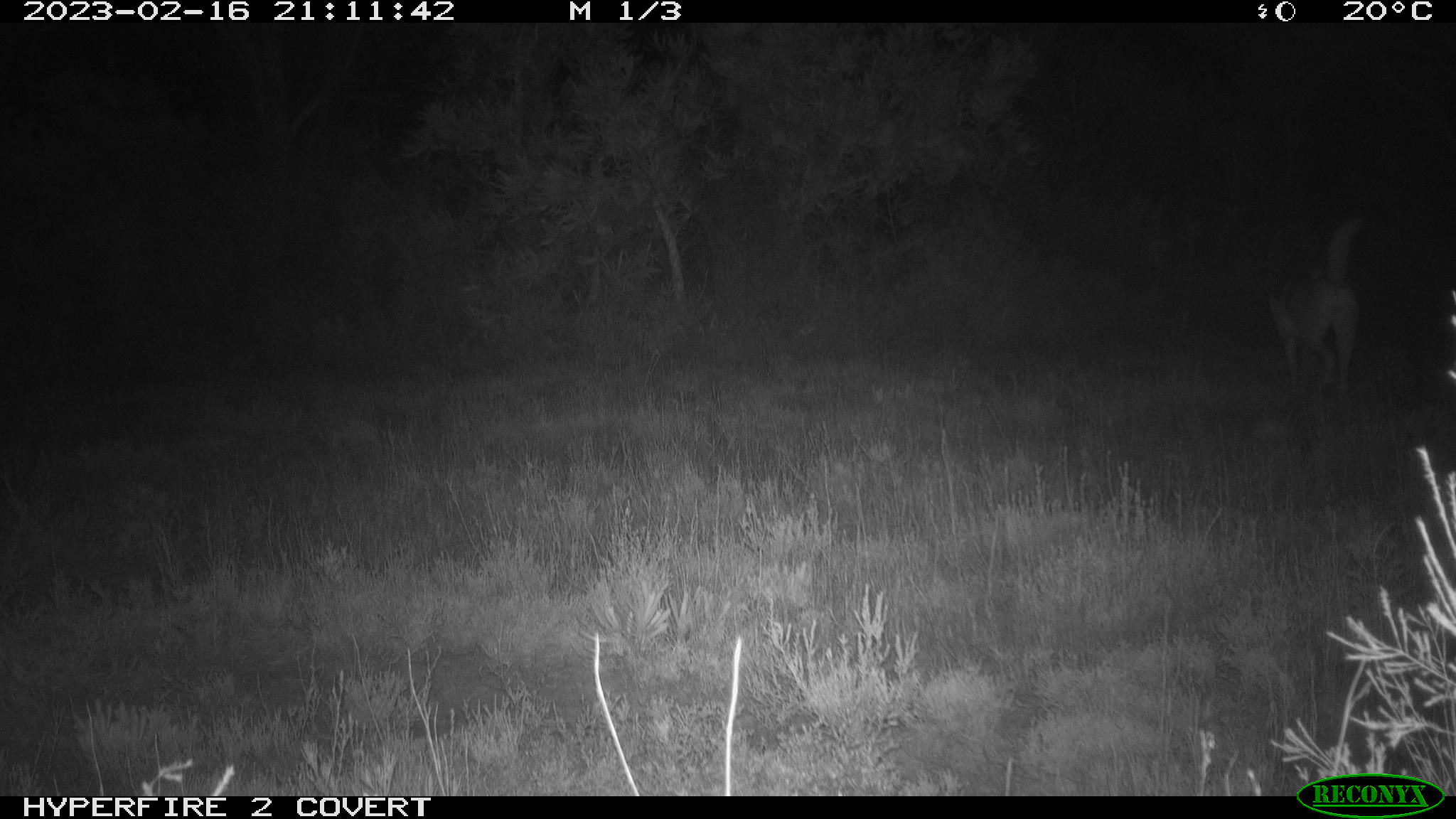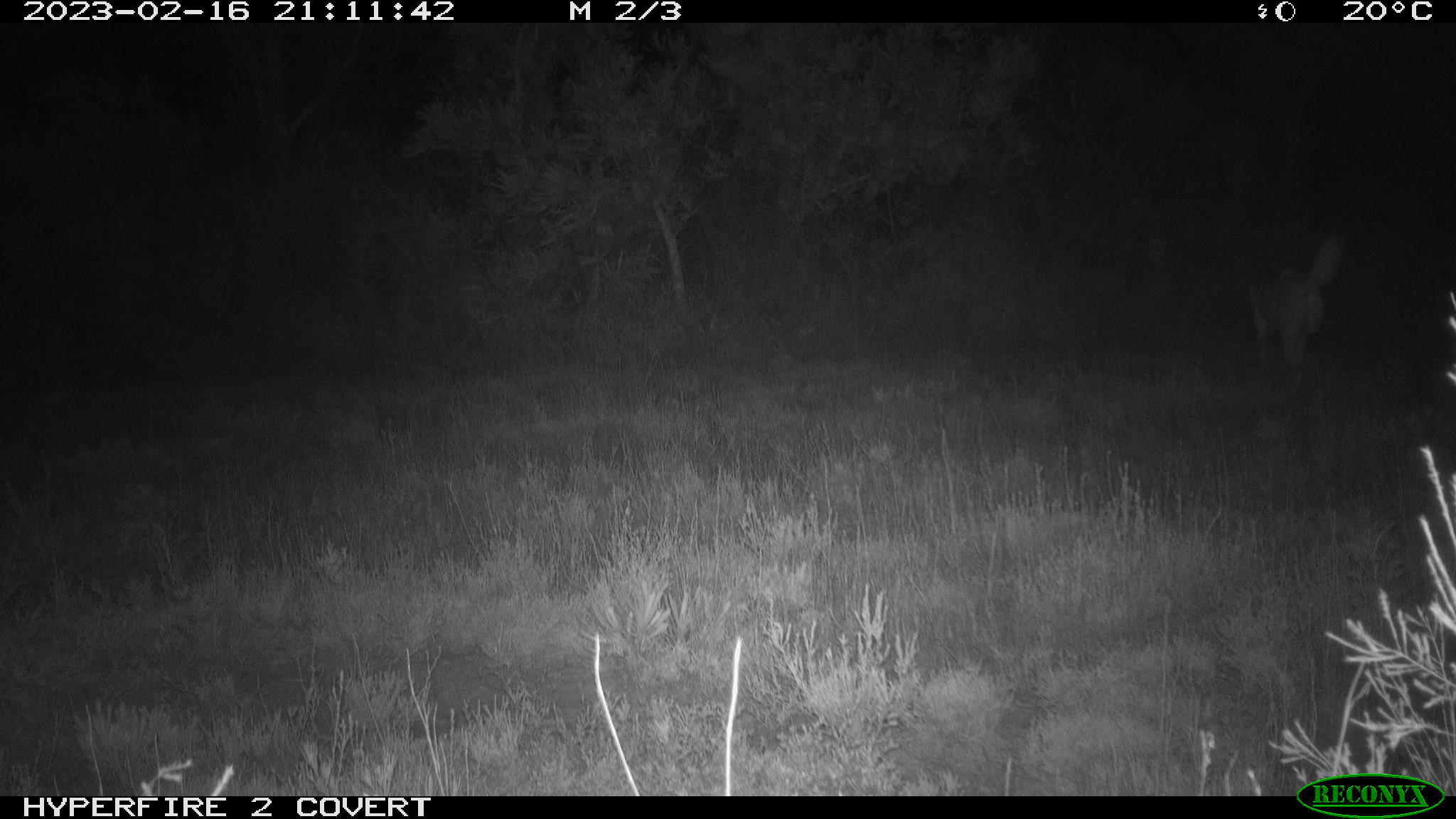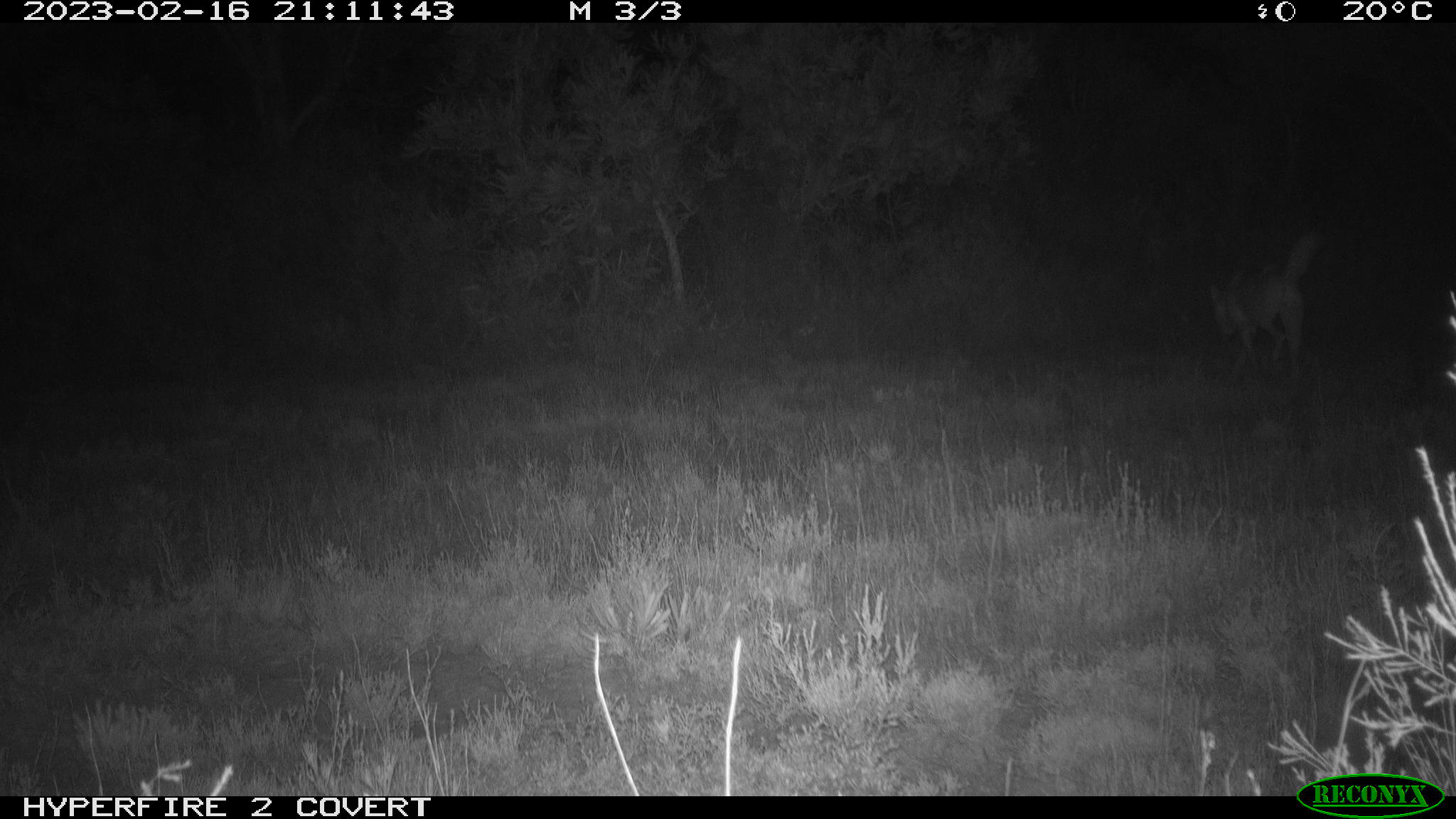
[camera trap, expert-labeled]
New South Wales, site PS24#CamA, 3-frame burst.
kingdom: Animalia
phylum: Chordata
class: Mammalia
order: Carnivora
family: Canidae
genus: Canis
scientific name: Canis familiaris dingo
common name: dingo